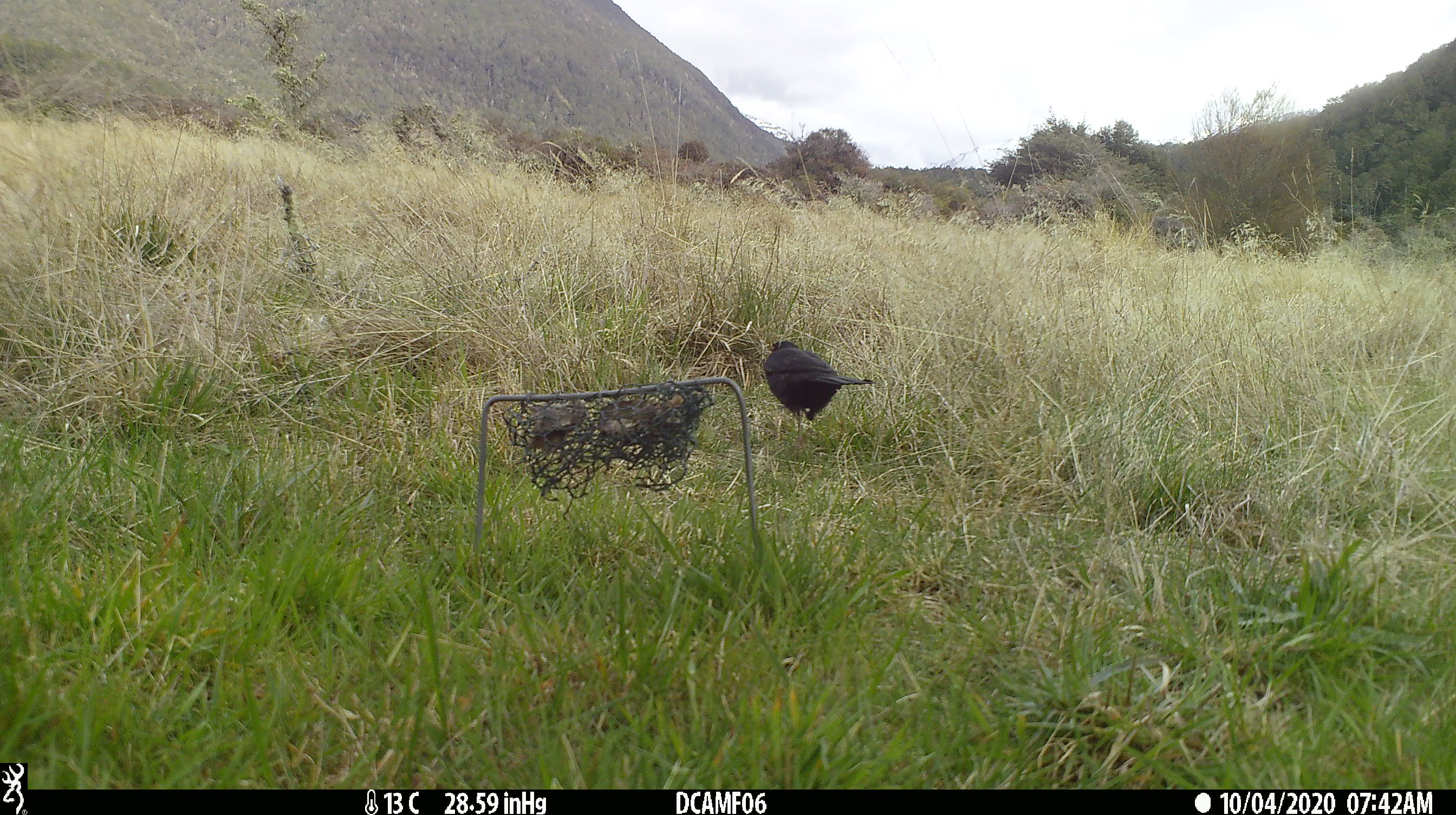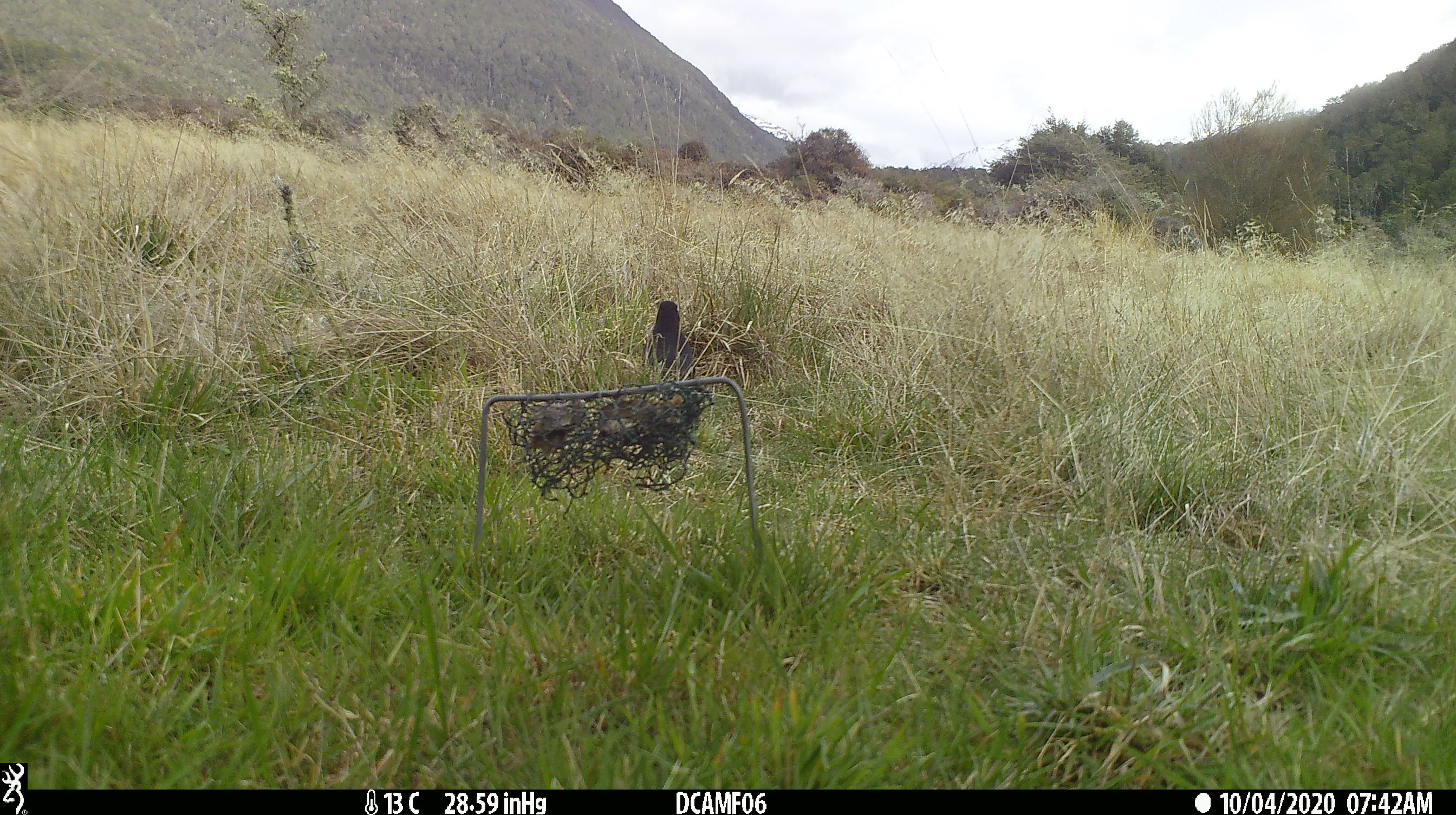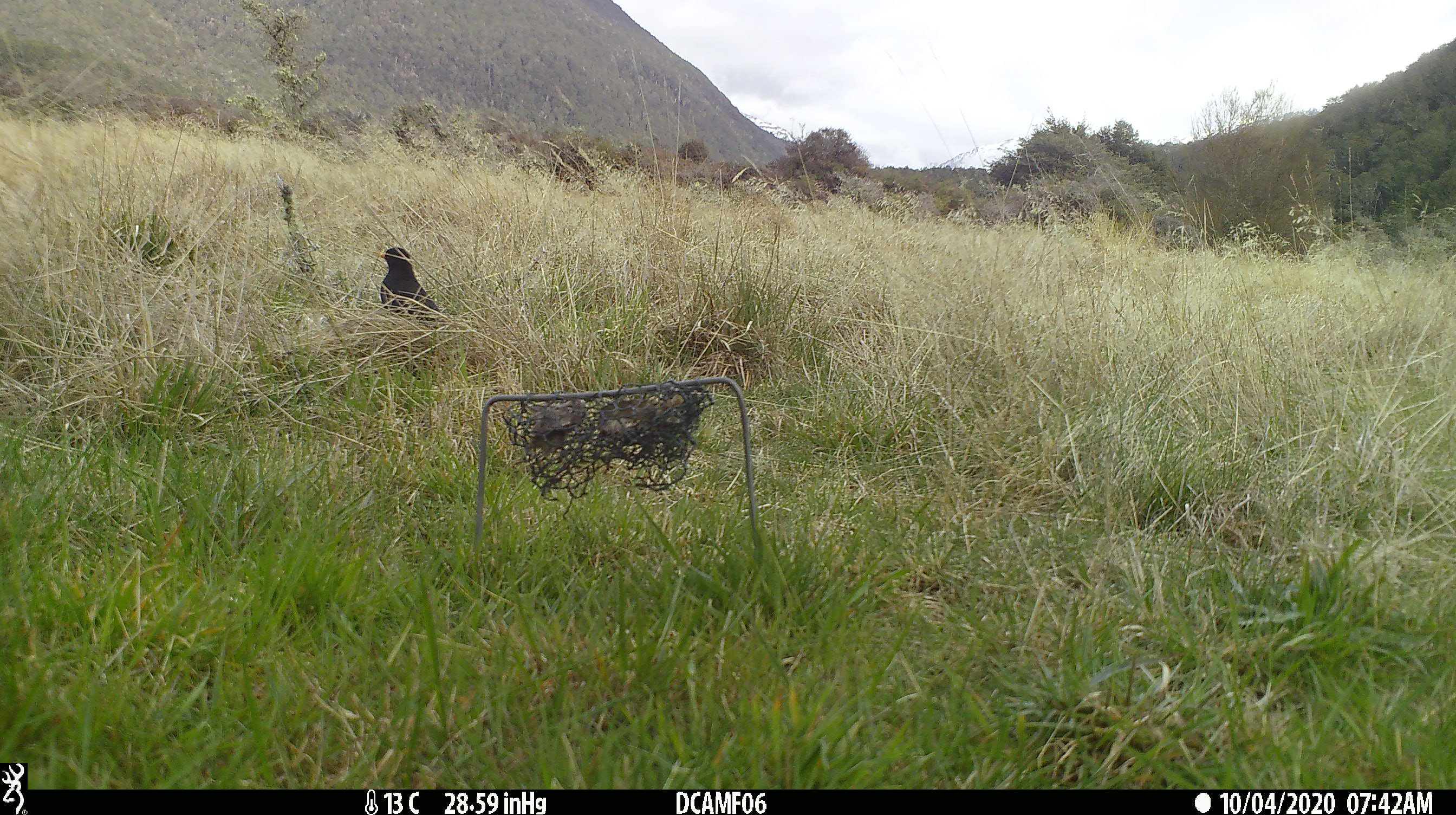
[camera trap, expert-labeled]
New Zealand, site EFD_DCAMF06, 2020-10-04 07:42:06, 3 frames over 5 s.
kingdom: Animalia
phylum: Chordata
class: Aves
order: Passeriformes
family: Turdidae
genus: Turdus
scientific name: Turdus merula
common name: eurasian blackbird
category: blackbird